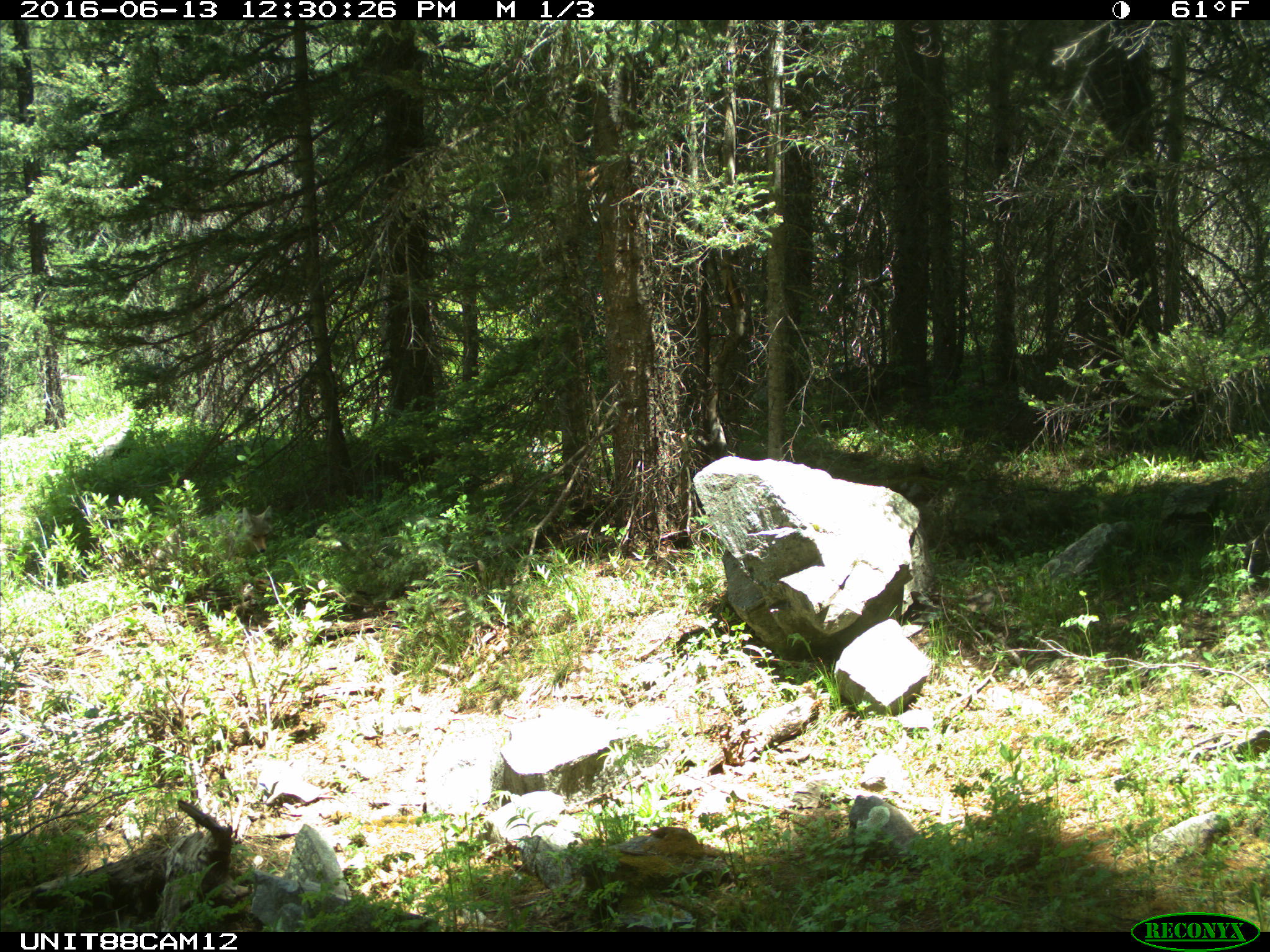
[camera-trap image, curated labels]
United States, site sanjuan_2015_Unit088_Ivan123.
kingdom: Animalia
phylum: Chordata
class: Mammalia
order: Carnivora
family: Canidae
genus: Canis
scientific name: Canis latrans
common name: coyote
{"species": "Canis latrans (coyote)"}